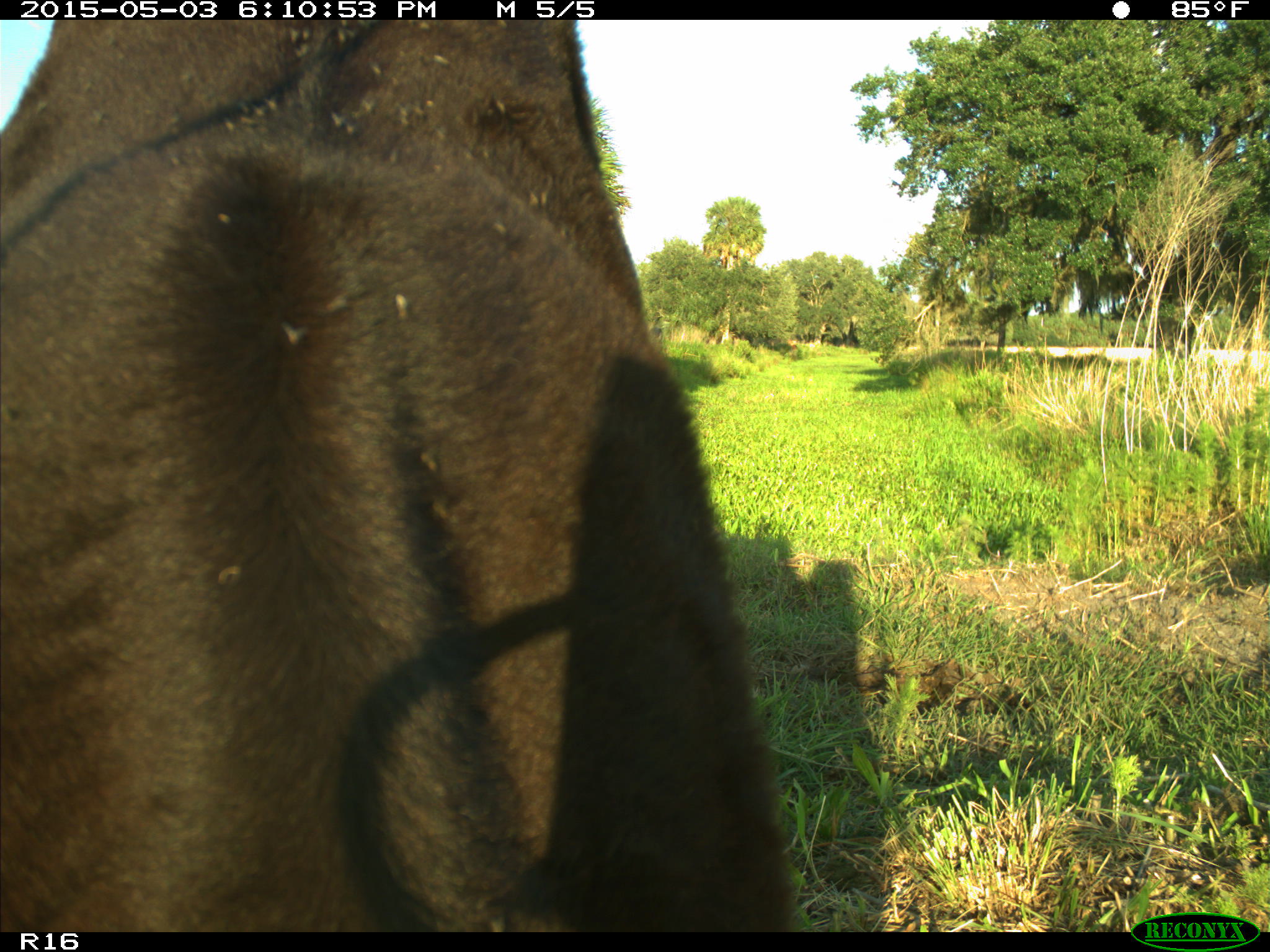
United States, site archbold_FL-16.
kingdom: Animalia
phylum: Chordata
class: Mammalia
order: Artiodactyla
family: Bovidae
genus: Bos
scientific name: Bos taurus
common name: domestic cow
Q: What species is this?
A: Bos taurus (domestic cow).